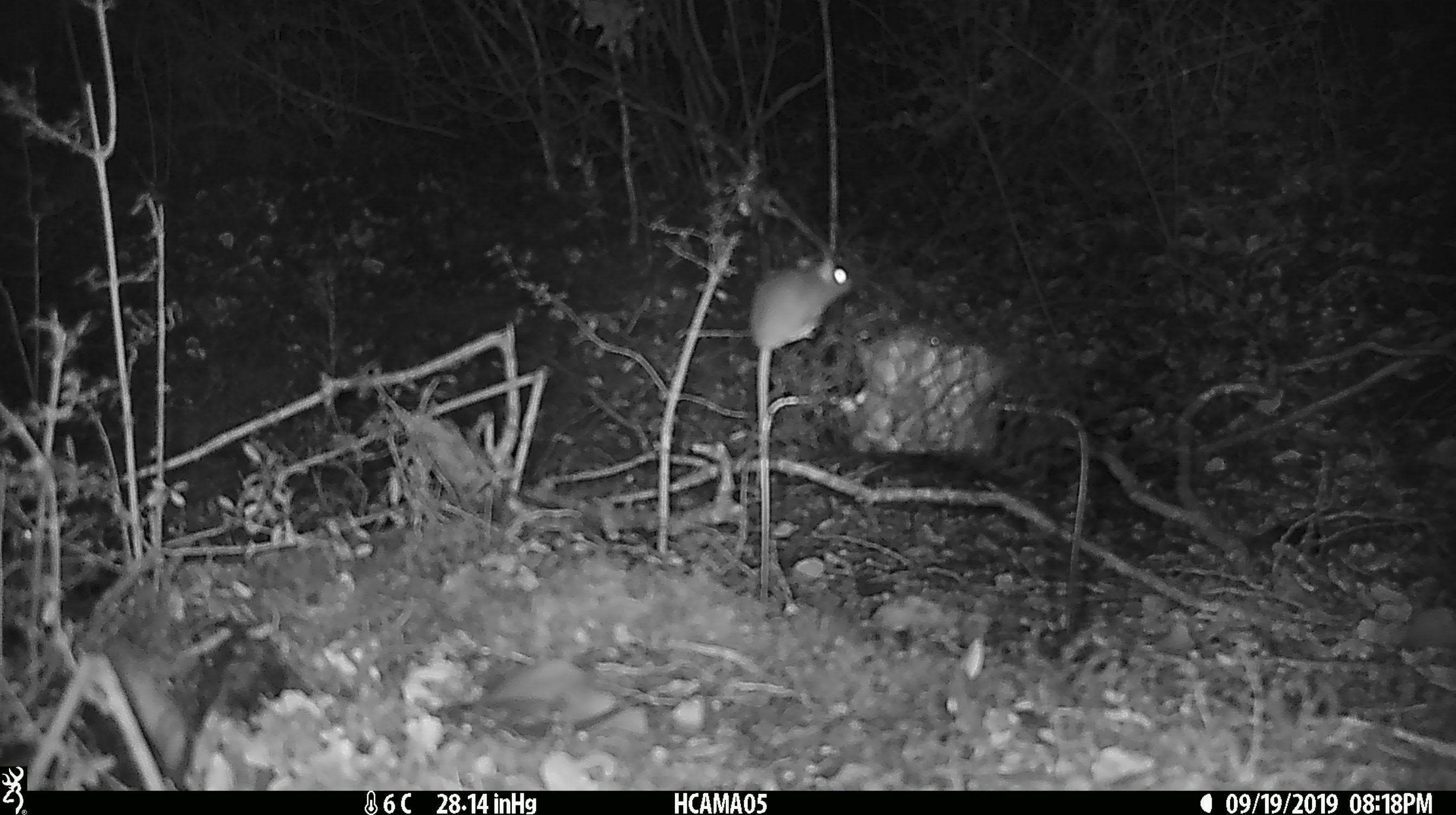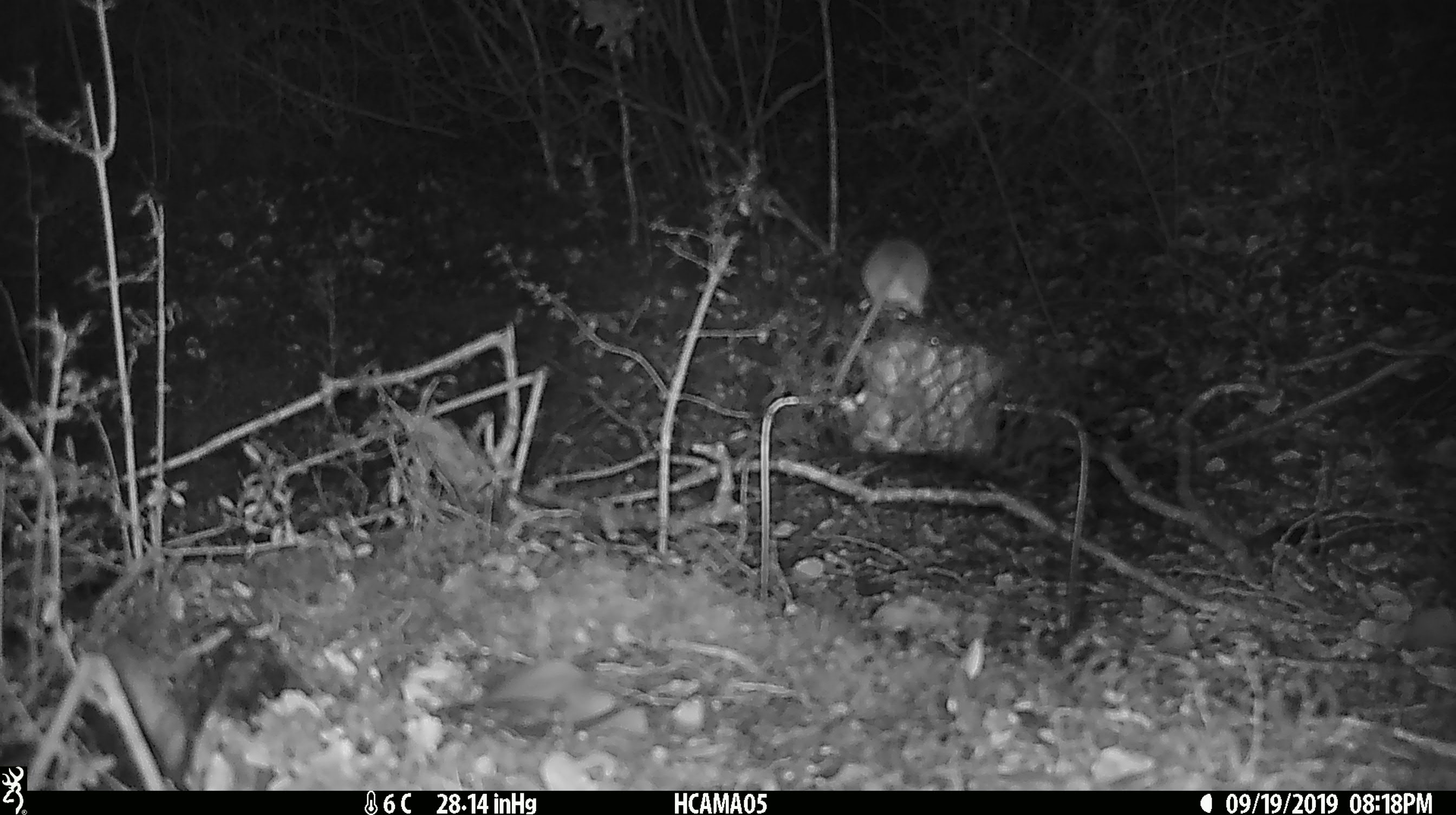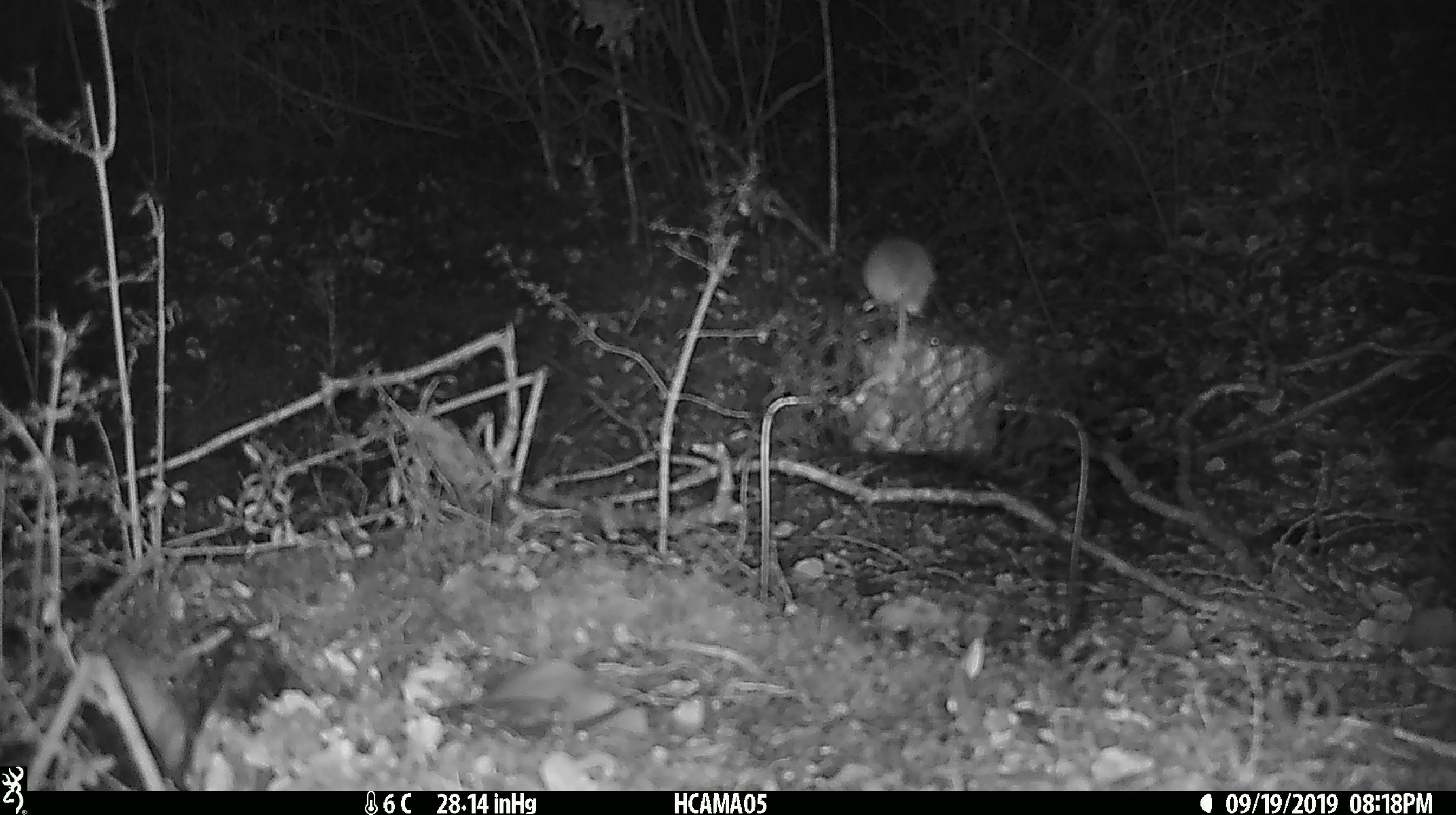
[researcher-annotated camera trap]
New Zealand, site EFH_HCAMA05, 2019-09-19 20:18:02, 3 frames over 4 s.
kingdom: Animalia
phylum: Chordata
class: Mammalia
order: Rodentia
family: Muridae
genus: Mus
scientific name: Mus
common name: mouse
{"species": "mouse (Mus)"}